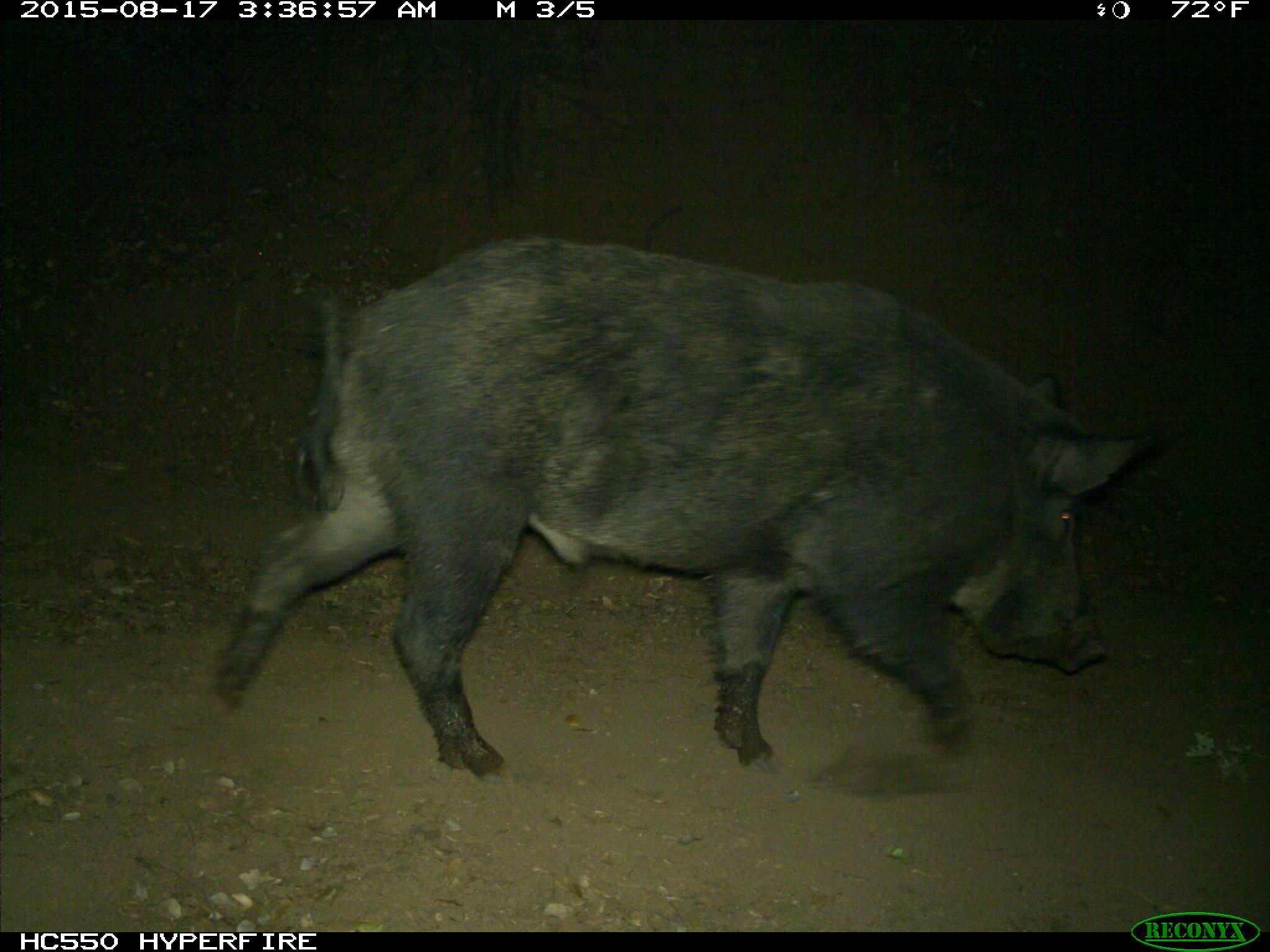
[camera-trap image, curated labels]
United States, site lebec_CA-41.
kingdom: Animalia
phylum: Chordata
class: Mammalia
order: Artiodactyla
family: Suidae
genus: Sus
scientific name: Sus scrofa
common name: wild boar